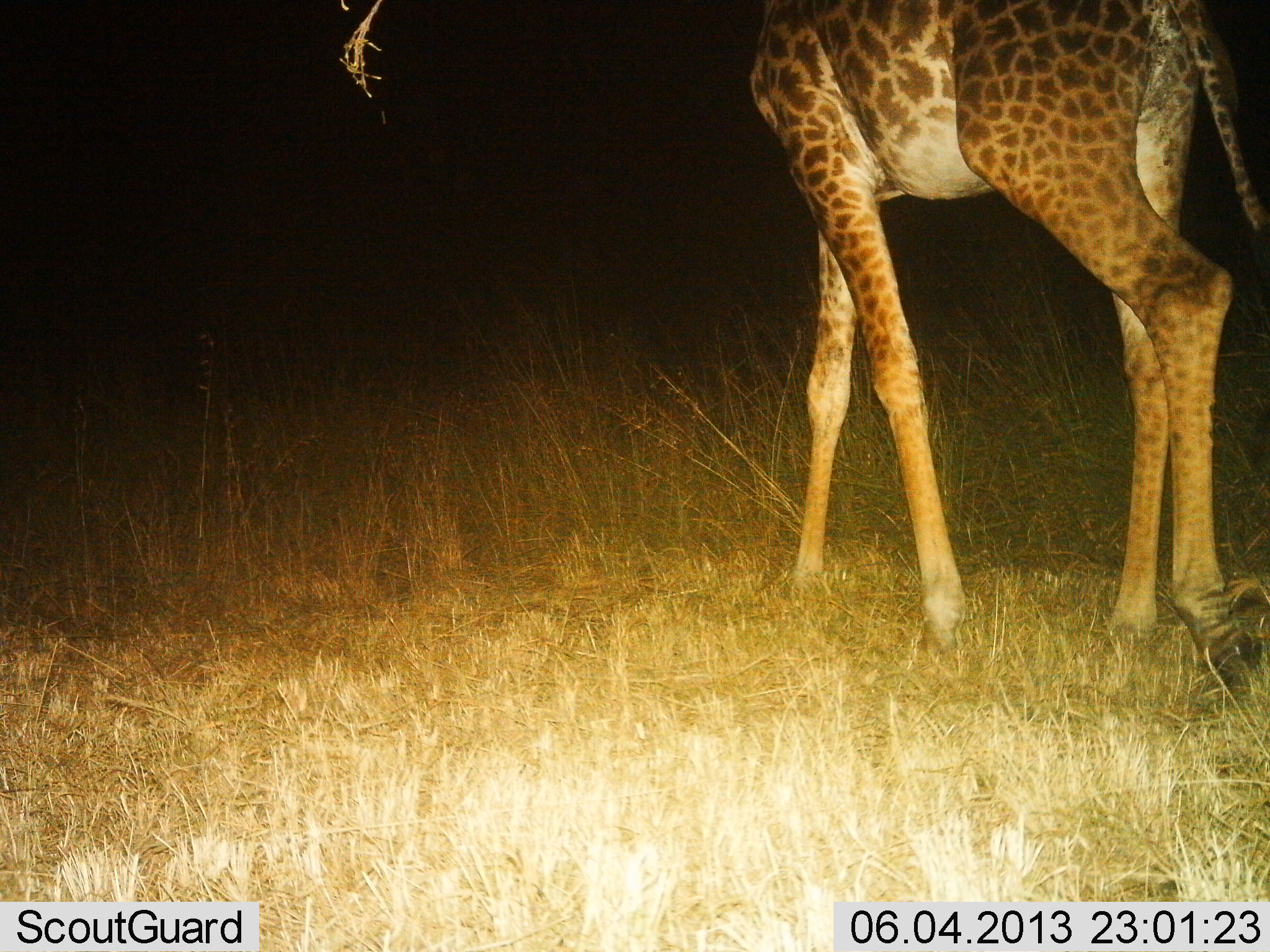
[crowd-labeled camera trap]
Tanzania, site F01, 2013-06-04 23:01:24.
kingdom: Animalia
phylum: Chordata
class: Mammalia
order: Artiodactyla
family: Giraffidae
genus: Giraffa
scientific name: Giraffa camelopardalis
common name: giraffe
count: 1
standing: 10%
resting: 0%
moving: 70%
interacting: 0%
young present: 0%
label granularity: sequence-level